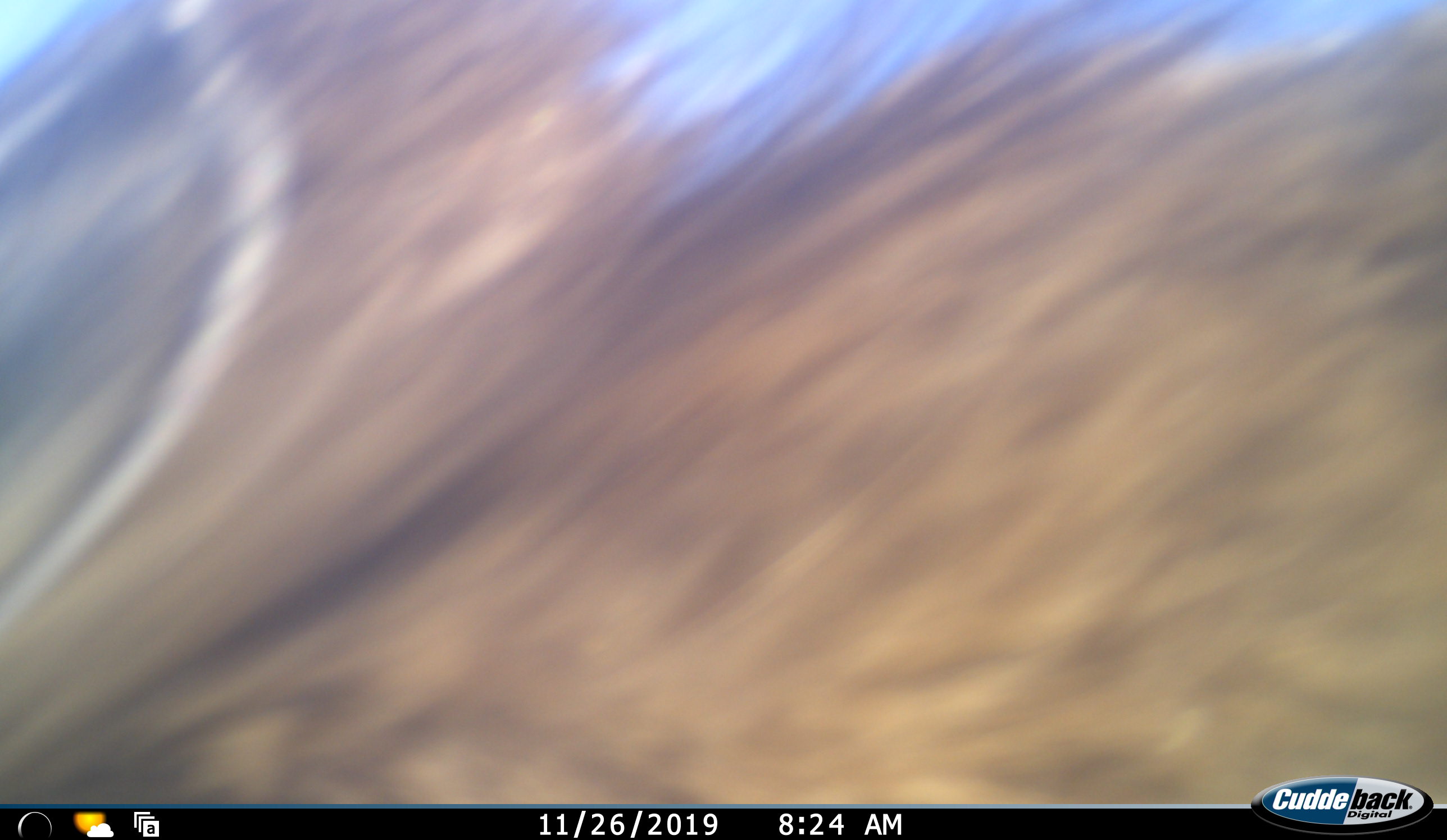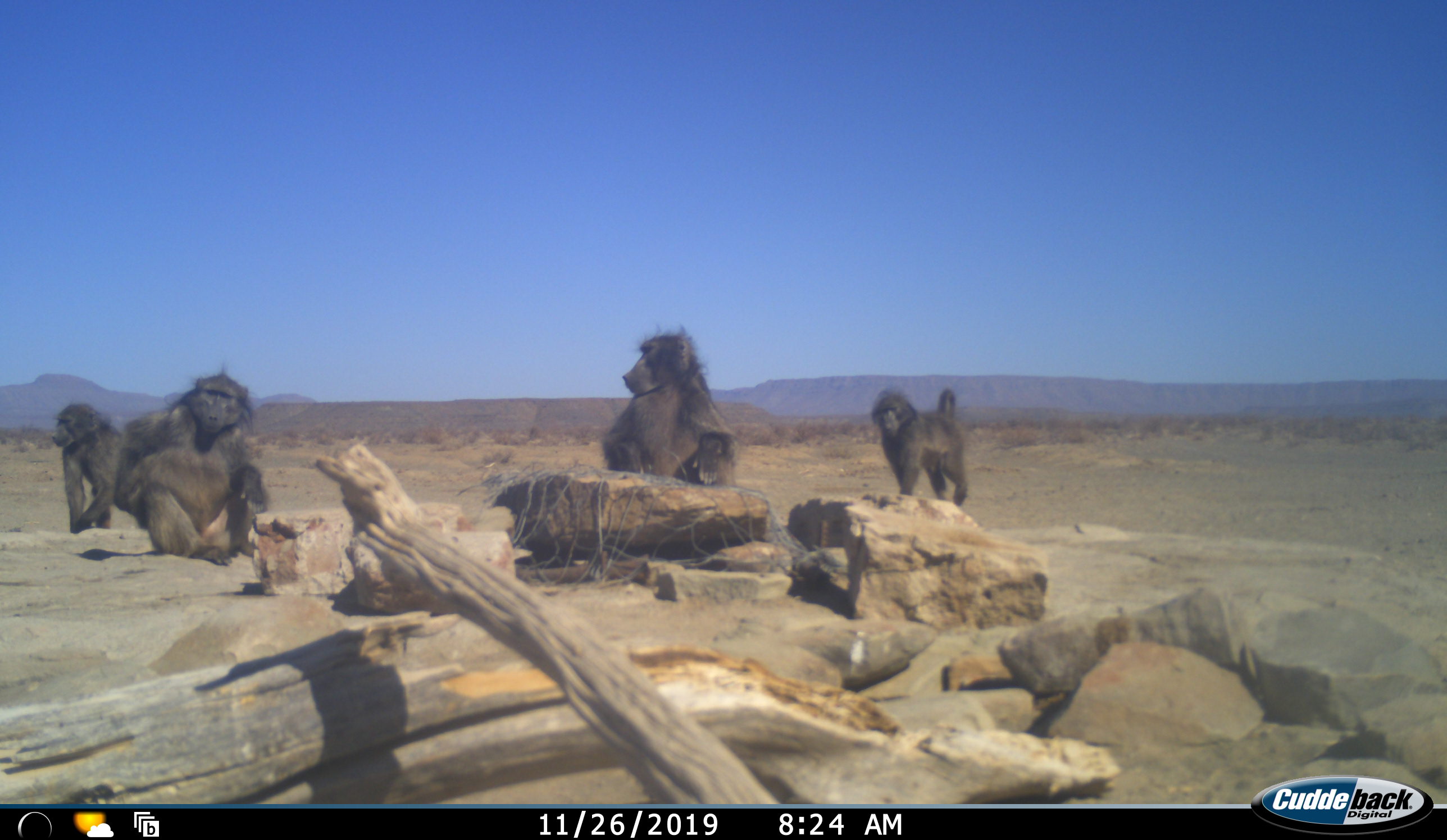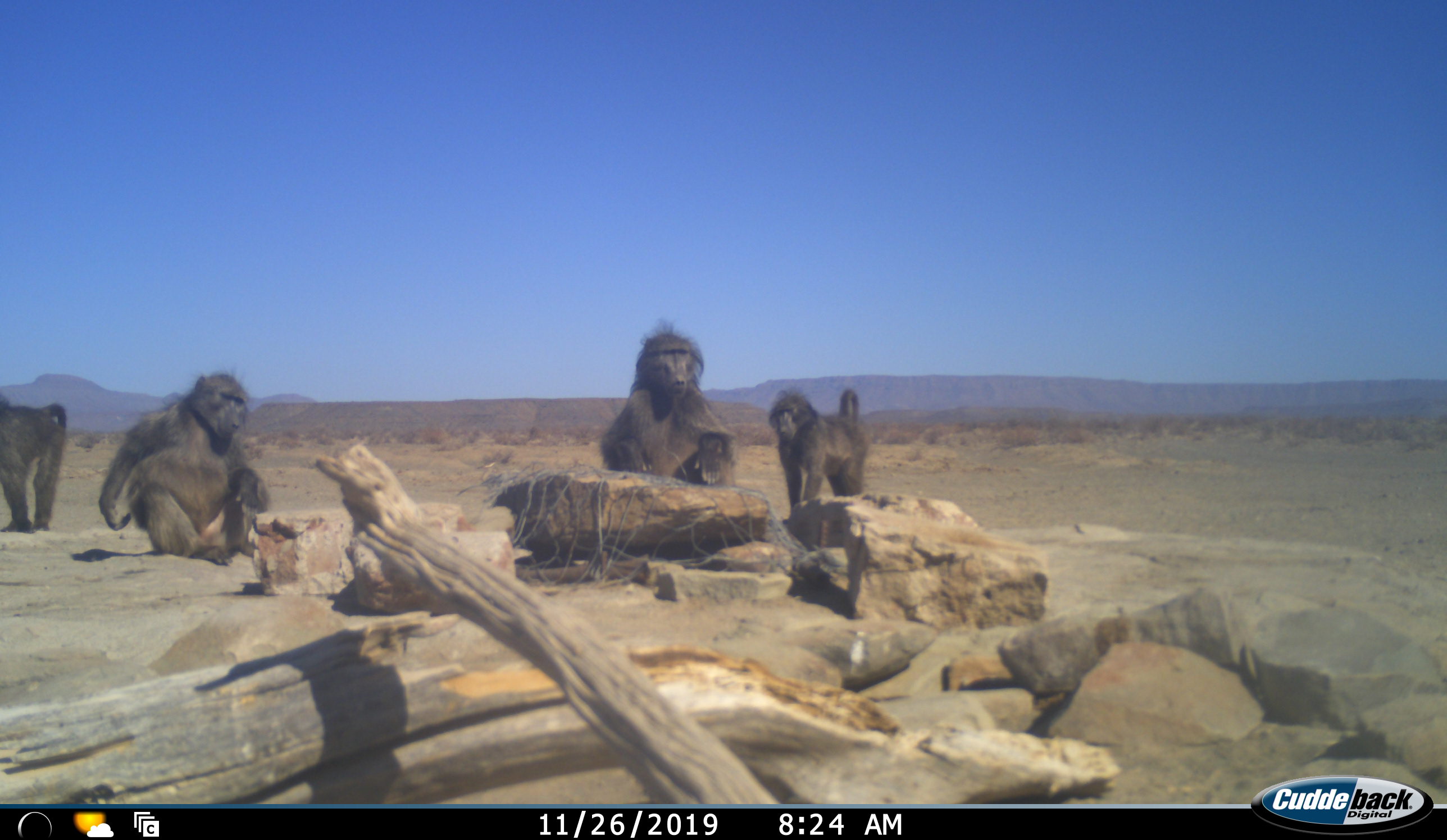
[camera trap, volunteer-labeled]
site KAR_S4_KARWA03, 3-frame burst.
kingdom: Animalia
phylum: Chordata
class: Mammalia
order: Primates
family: Cercopithecidae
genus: Papio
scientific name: Papio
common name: baboon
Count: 5.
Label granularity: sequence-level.